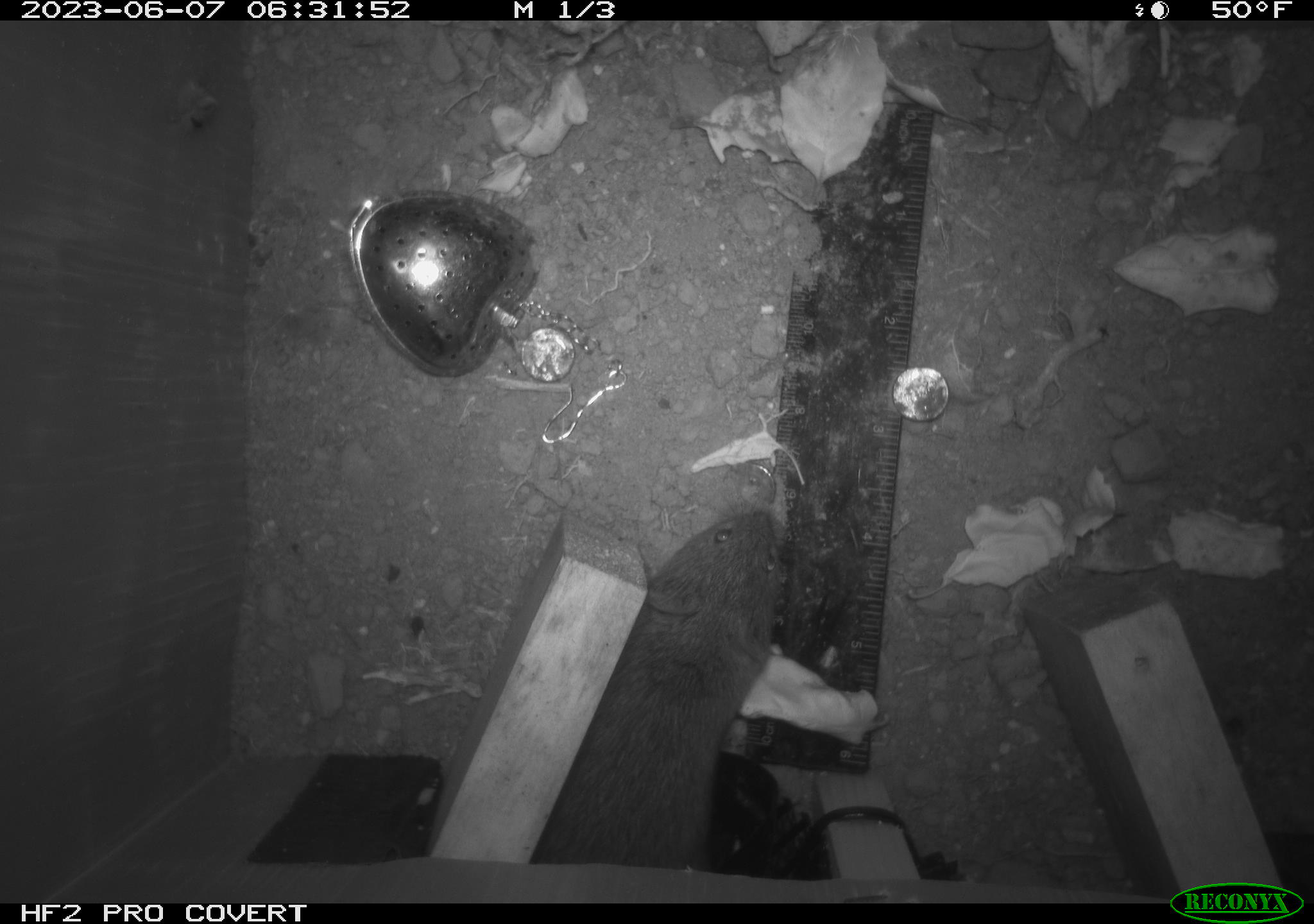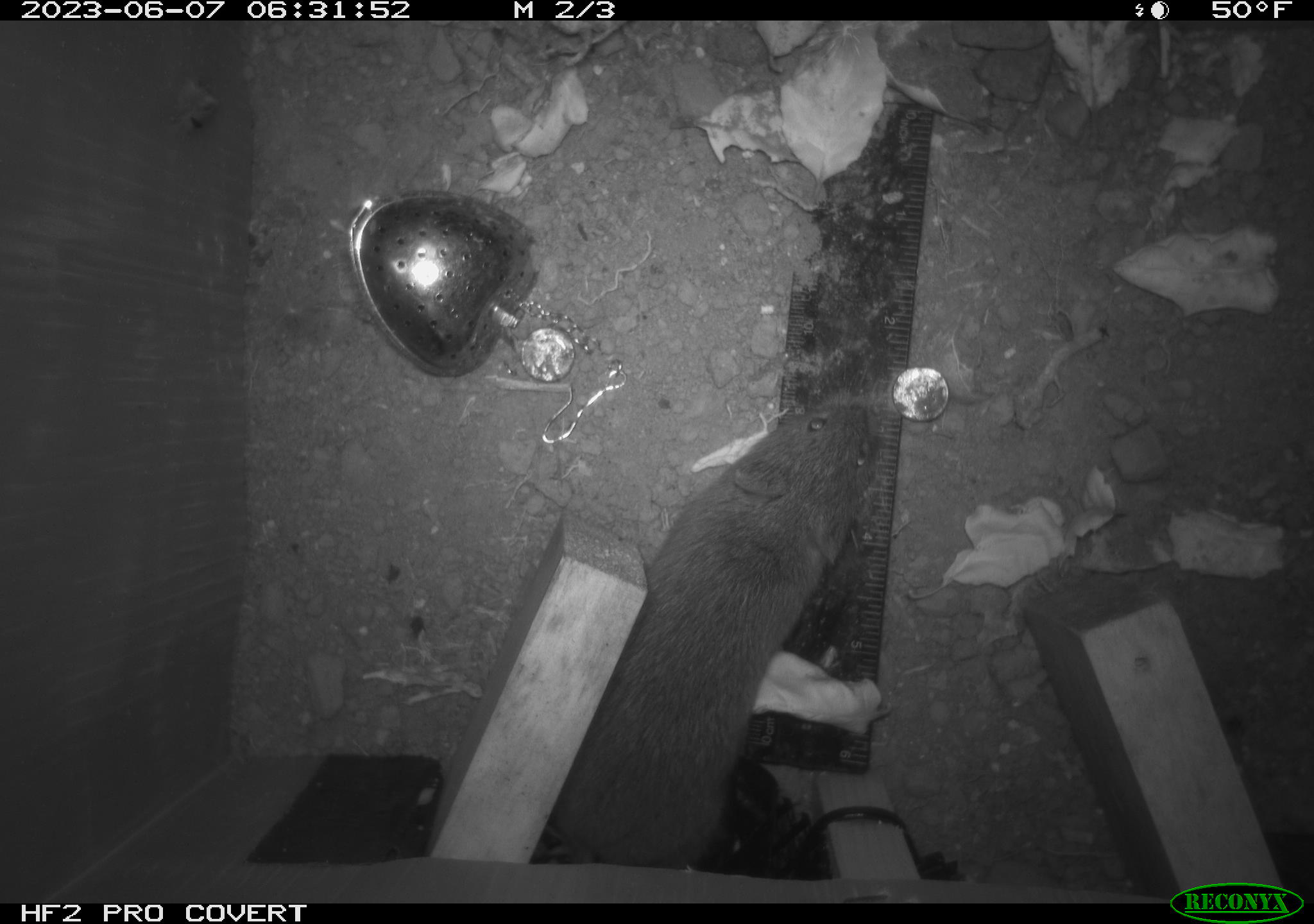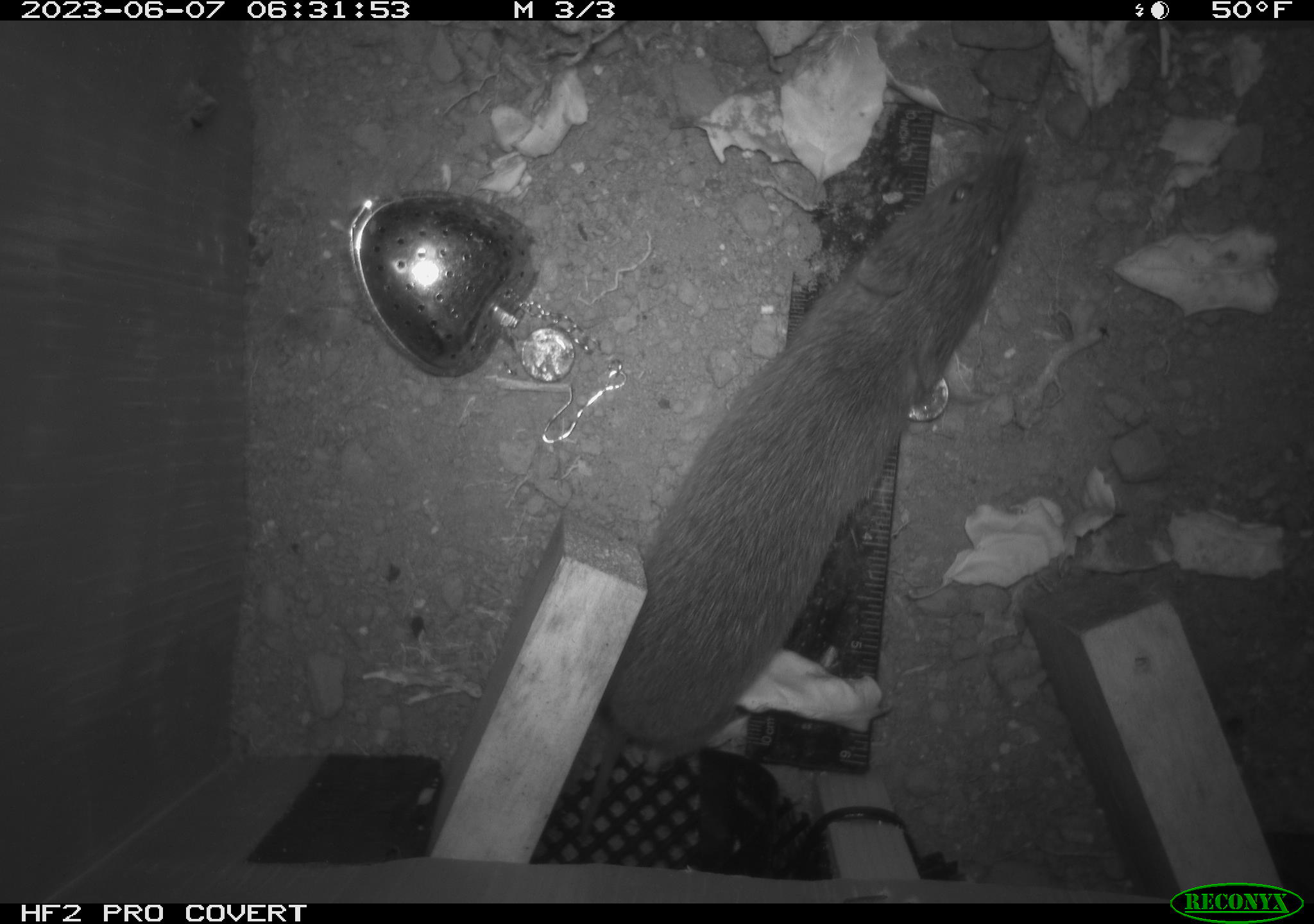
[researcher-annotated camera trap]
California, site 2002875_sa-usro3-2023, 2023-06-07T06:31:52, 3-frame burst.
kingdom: Animalia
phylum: Chordata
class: Mammalia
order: Rodentia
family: Cricetidae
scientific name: Arvicolinae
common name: voles, lemmings, and muskrats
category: arvicolinae subfamily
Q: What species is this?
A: Arvicolinae subfamily (voles, lemmings, and muskrats) (Arvicolinae).